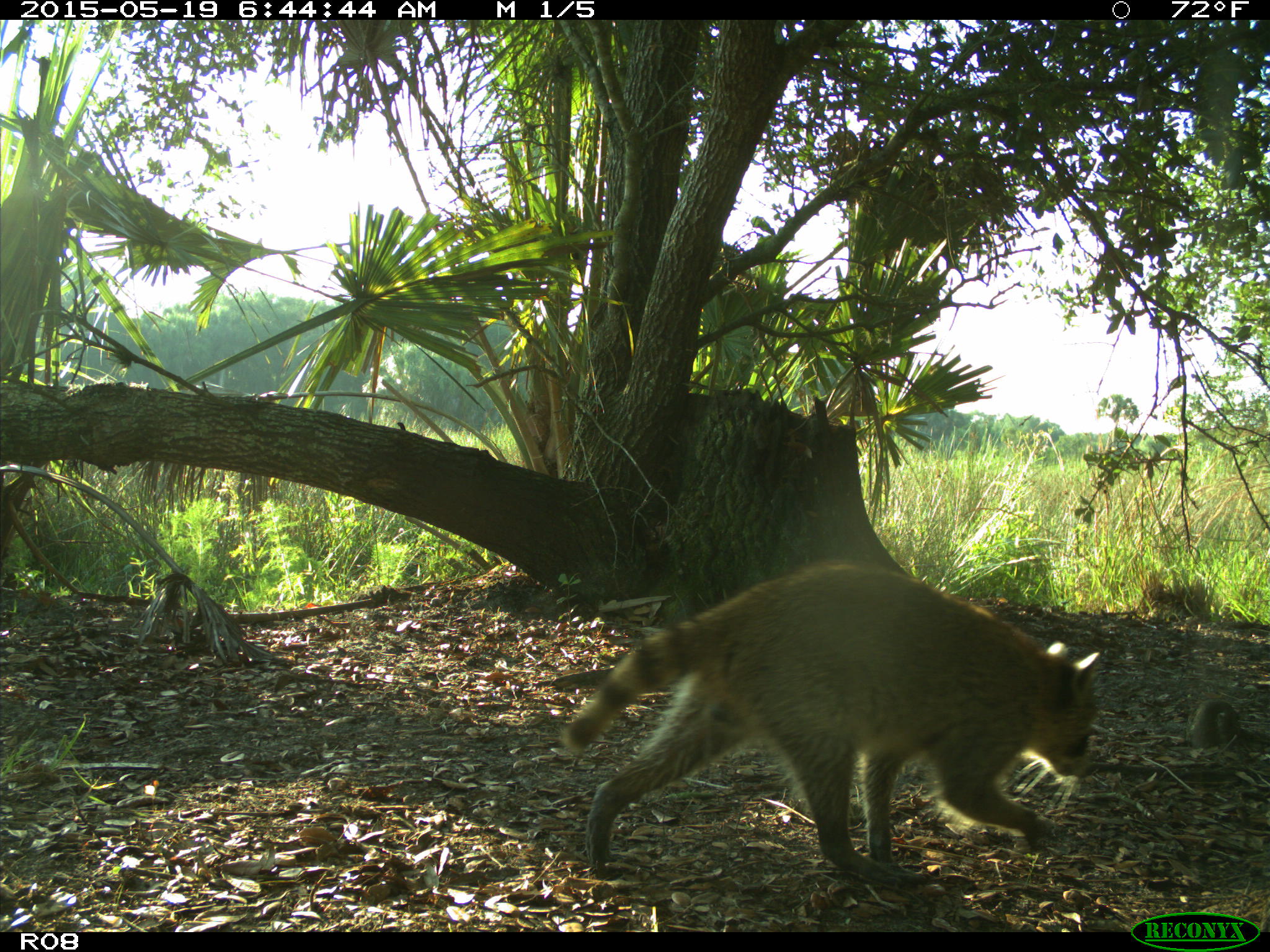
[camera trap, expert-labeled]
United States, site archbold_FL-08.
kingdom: Animalia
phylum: Chordata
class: Mammalia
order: Carnivora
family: Procyonidae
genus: Procyon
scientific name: Procyon lotor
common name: common raccoon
Procyon lotor (common raccoon).